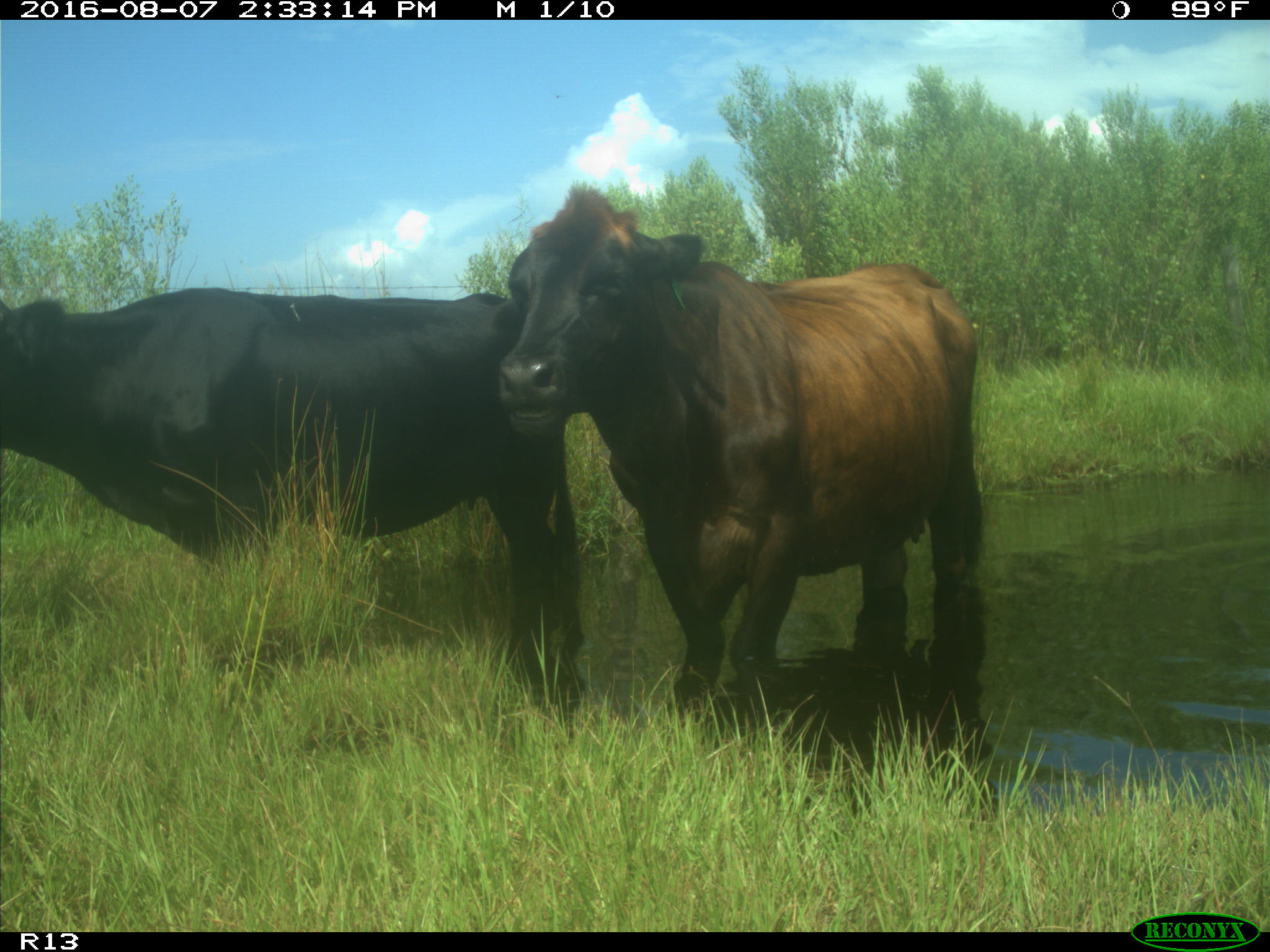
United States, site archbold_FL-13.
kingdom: Animalia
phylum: Chordata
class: Mammalia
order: Artiodactyla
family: Bovidae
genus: Bos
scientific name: Bos taurus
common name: domestic cow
Bos taurus (domestic cow).